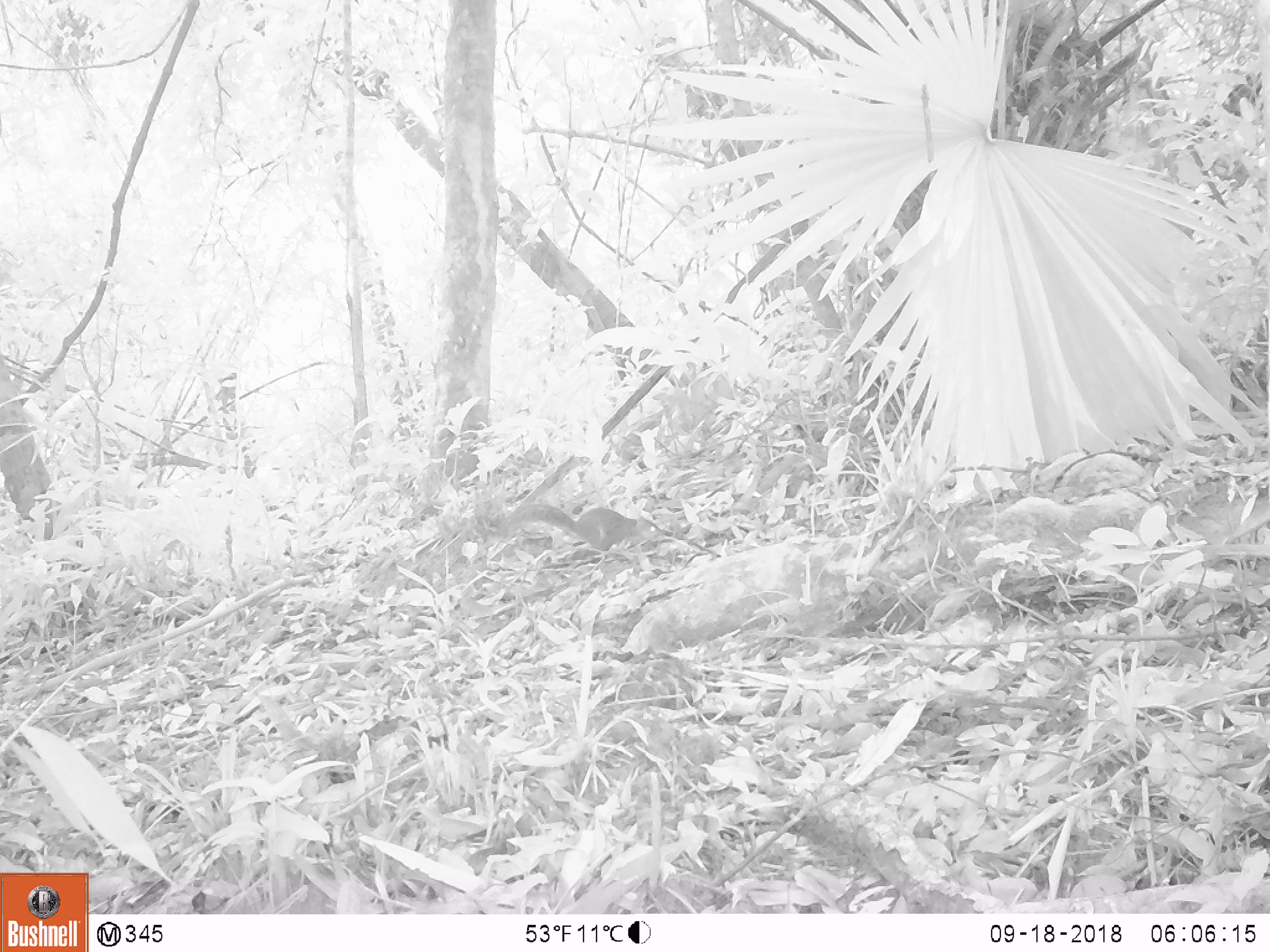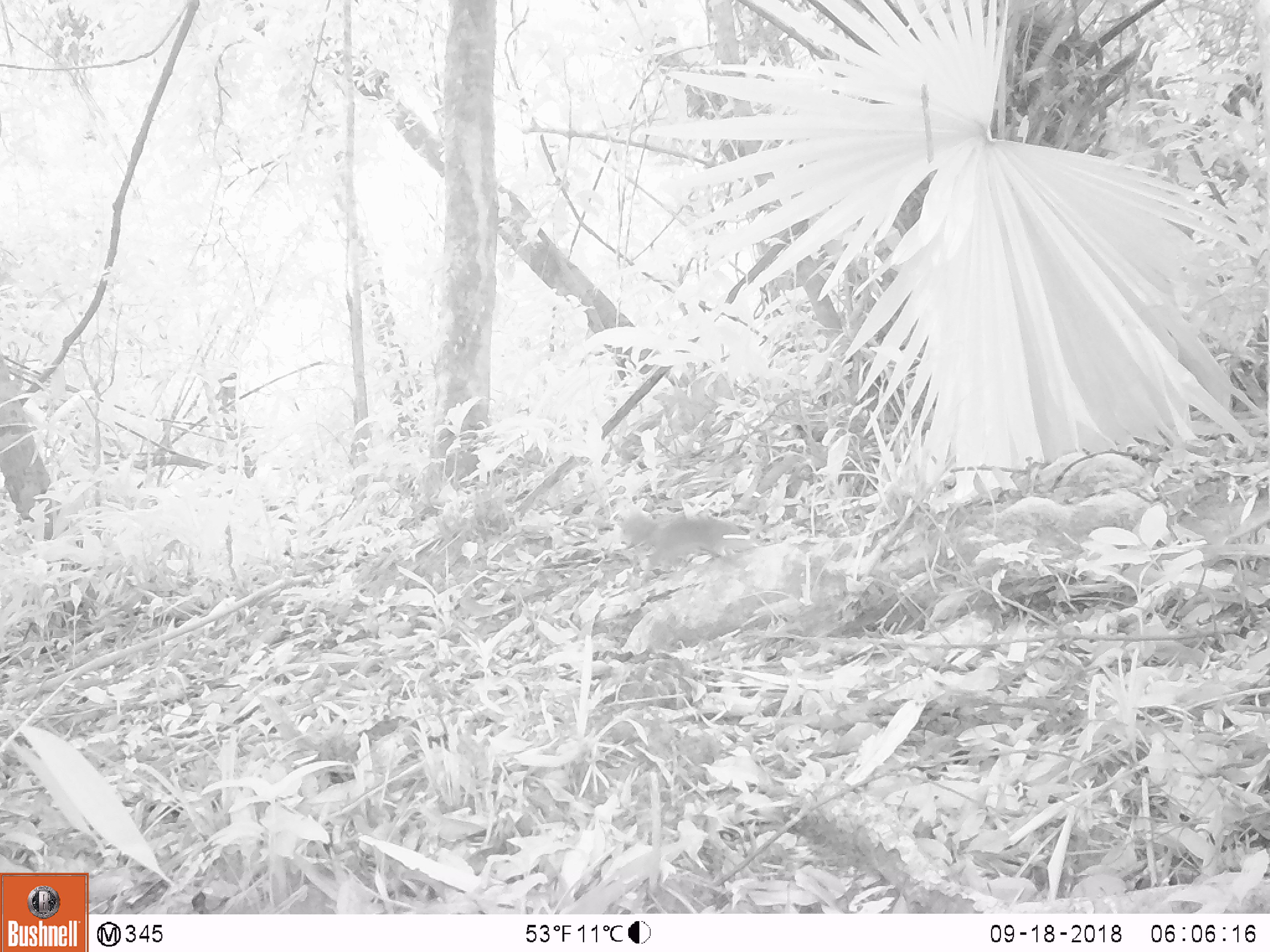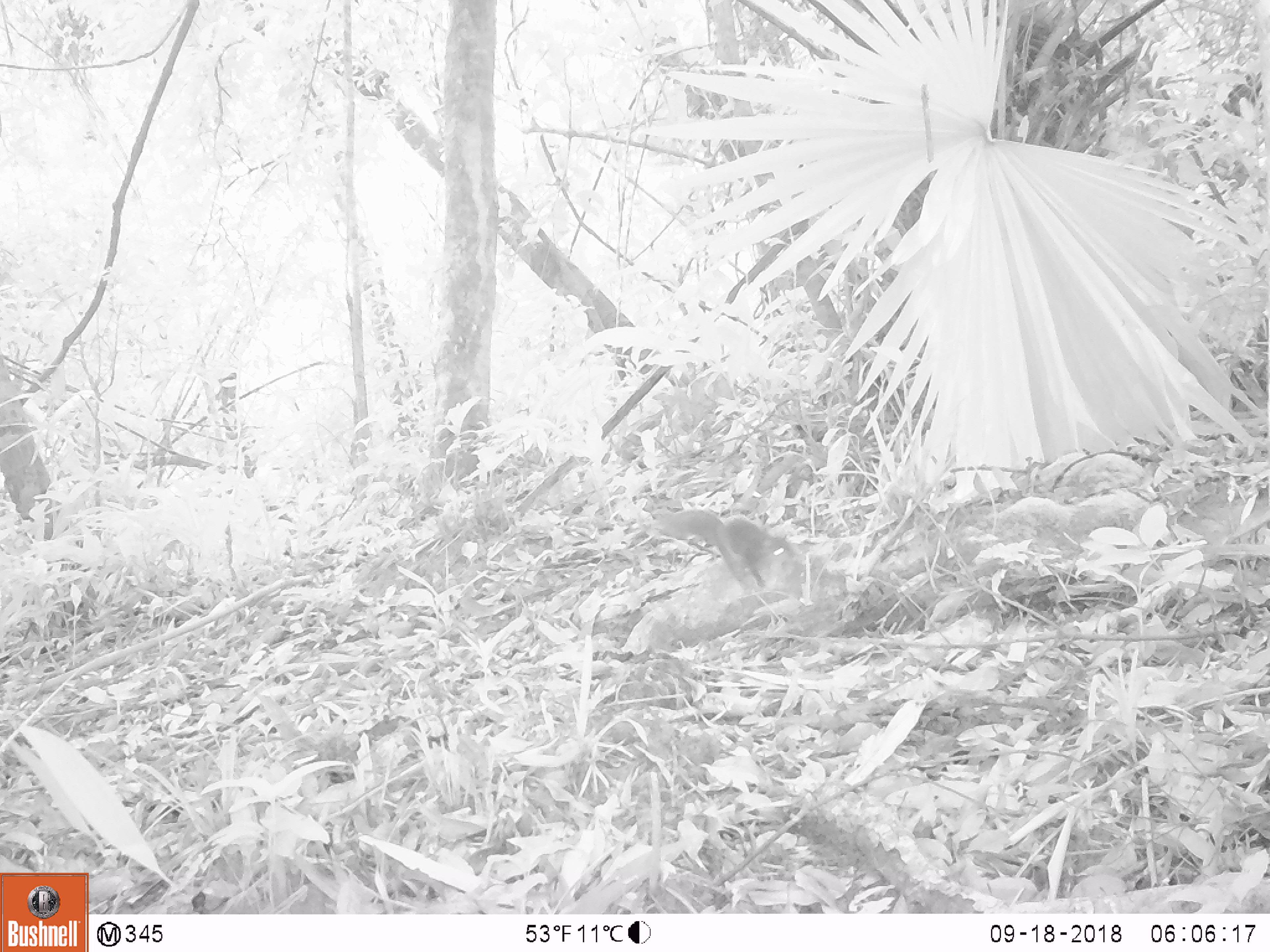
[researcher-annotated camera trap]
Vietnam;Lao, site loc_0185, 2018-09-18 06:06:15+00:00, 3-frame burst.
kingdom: Animalia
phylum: Chordata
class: Mammalia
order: Rodentia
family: Sciuridae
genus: Dremomys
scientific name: Dremomys rufigenis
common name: red-cheeked squirrel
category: red cheeked squirrel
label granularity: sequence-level